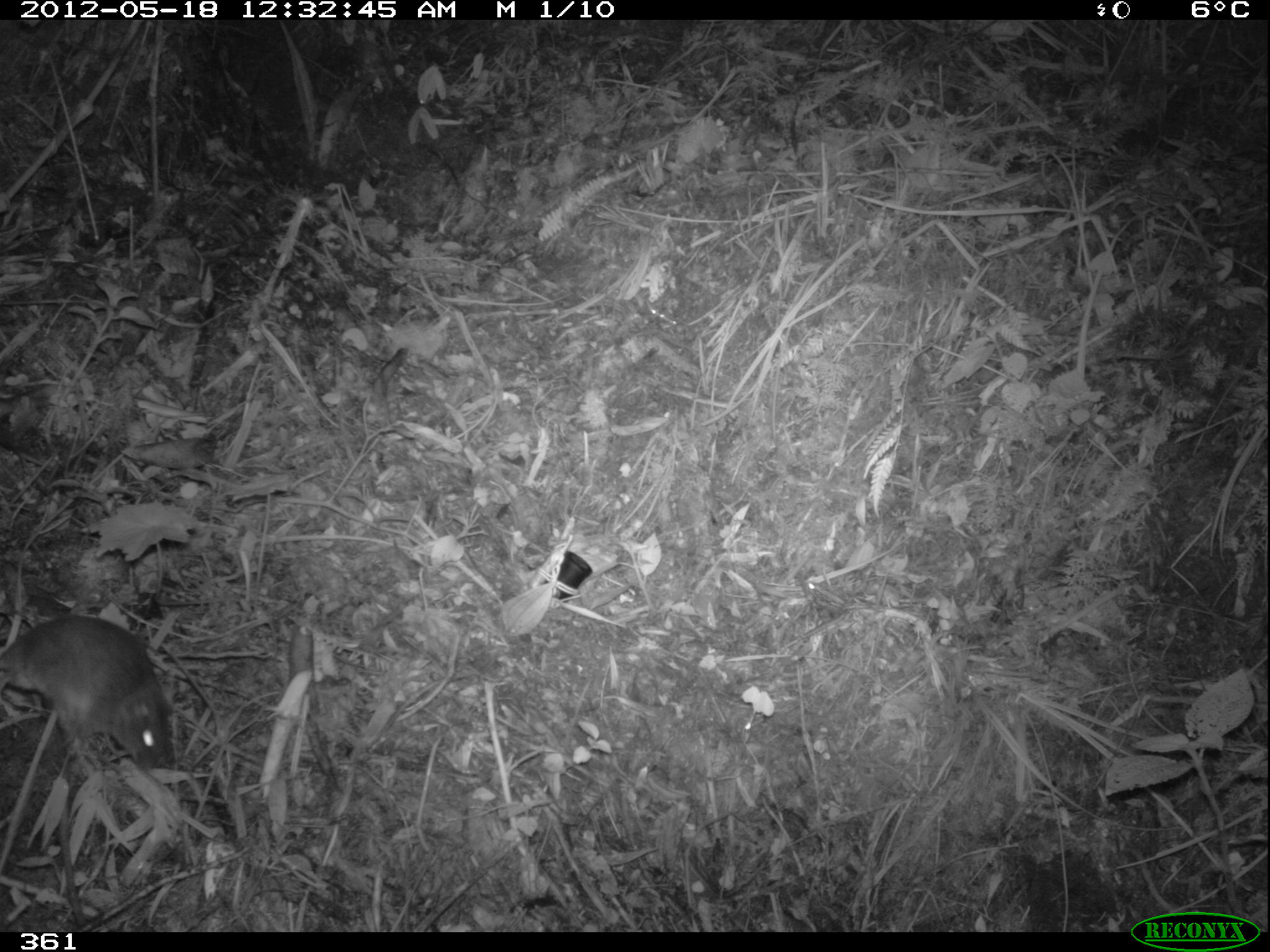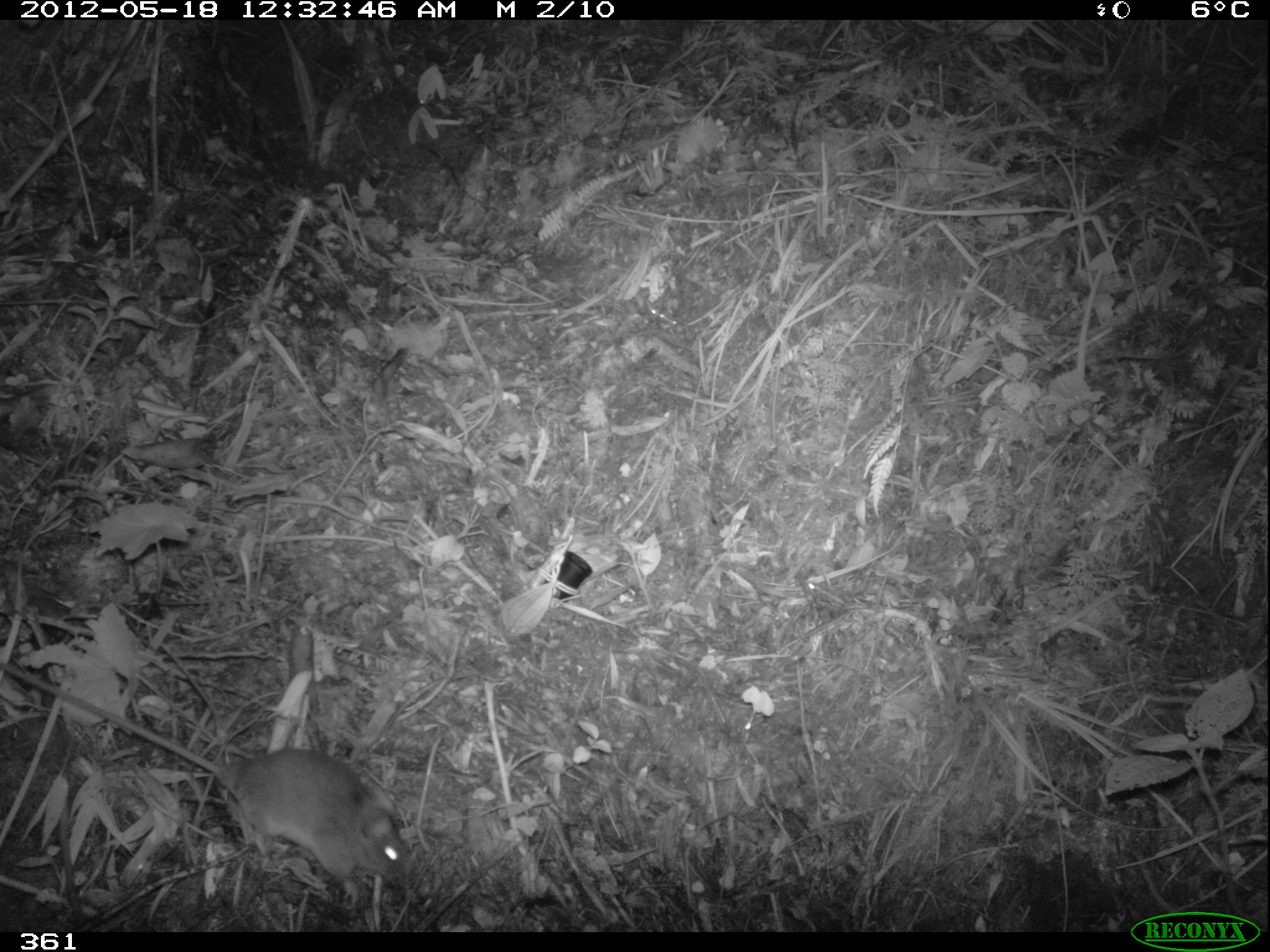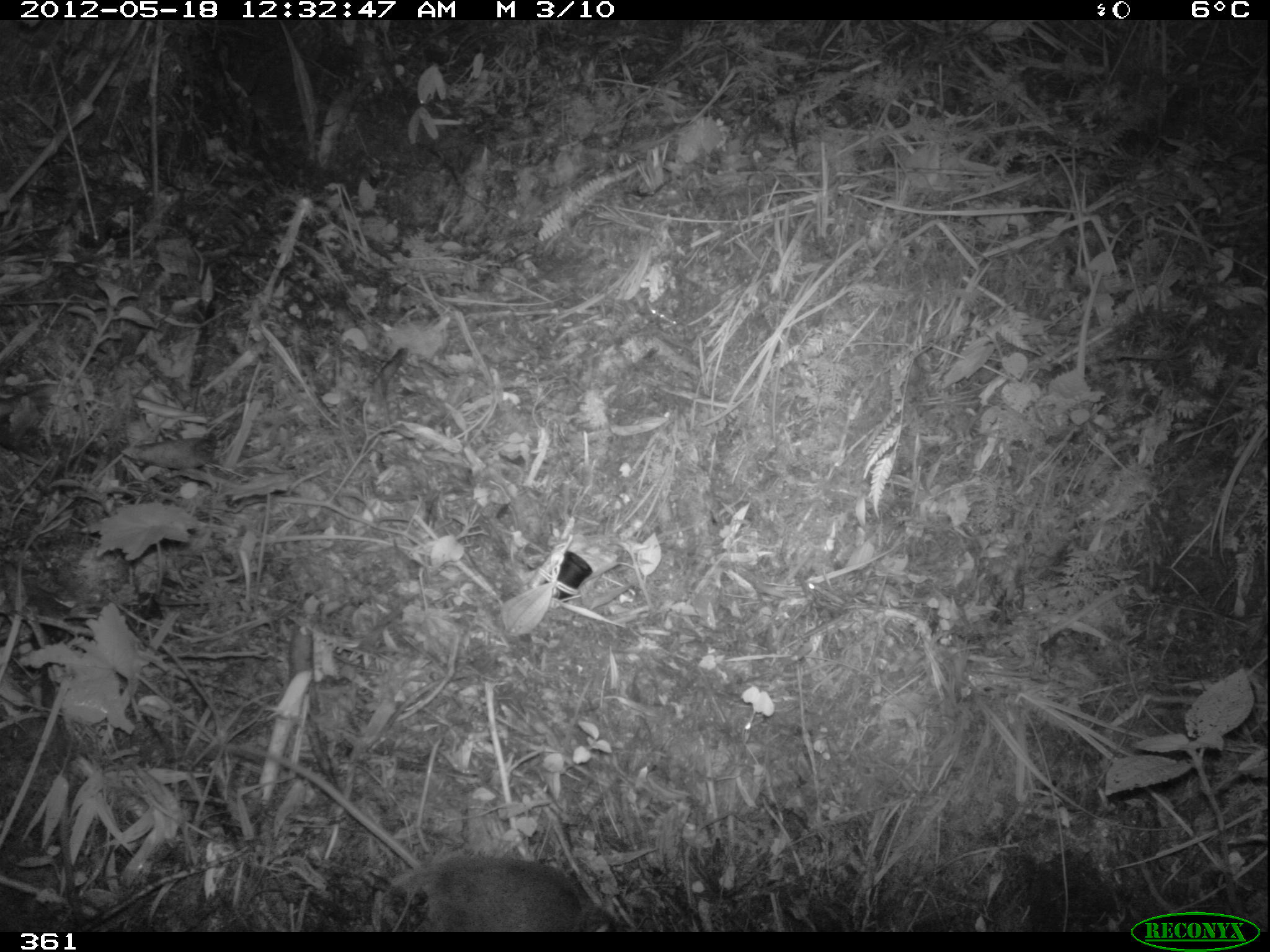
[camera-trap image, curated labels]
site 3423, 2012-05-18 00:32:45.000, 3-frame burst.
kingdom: Animalia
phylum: Chordata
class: Mammalia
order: Rodentia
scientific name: Rodentia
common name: rodents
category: unknown rodent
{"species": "unknown rodent (rodents) (Rodentia)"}